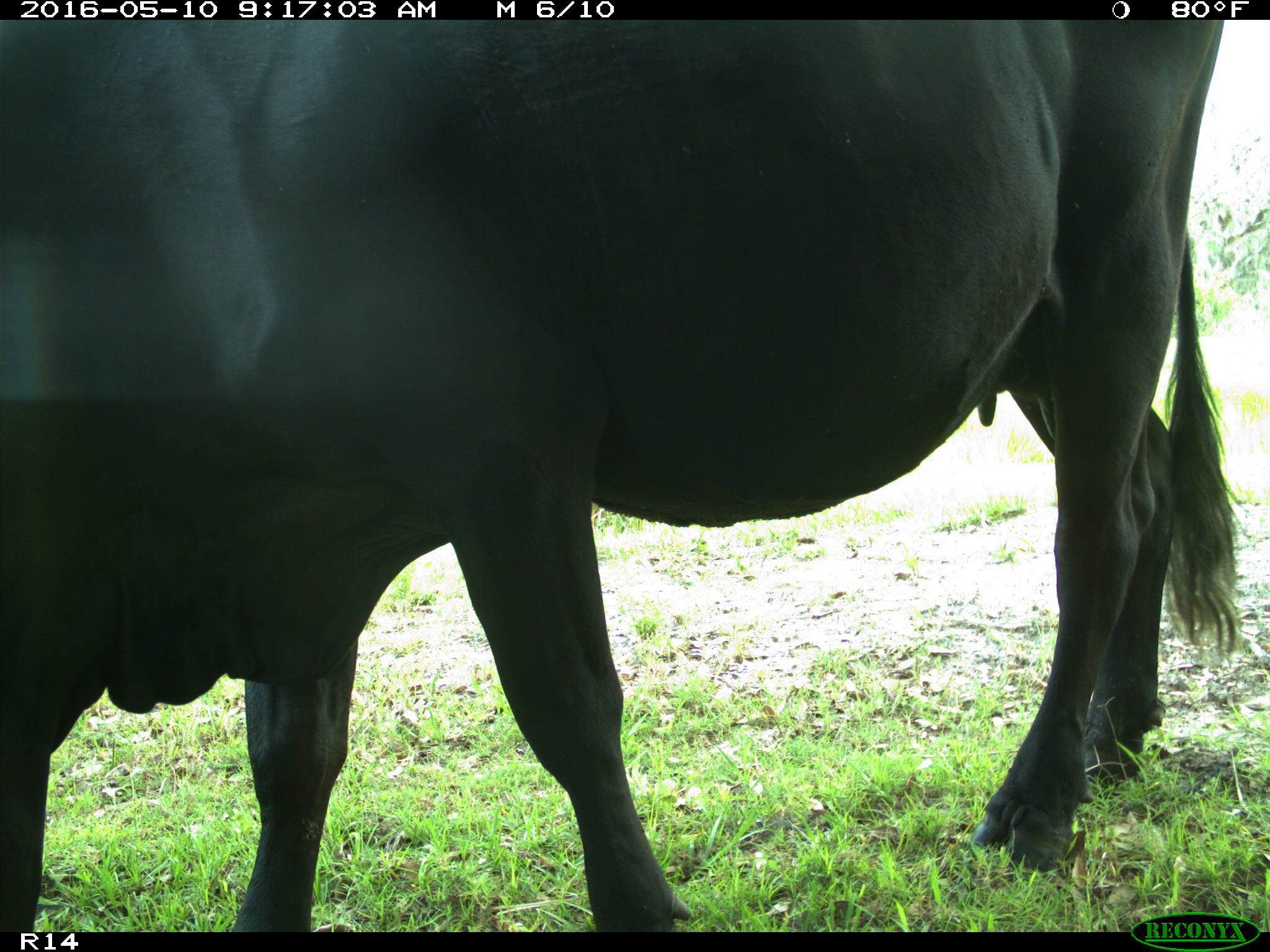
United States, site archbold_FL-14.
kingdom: Animalia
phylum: Chordata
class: Mammalia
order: Artiodactyla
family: Bovidae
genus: Bos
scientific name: Bos taurus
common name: domestic cow